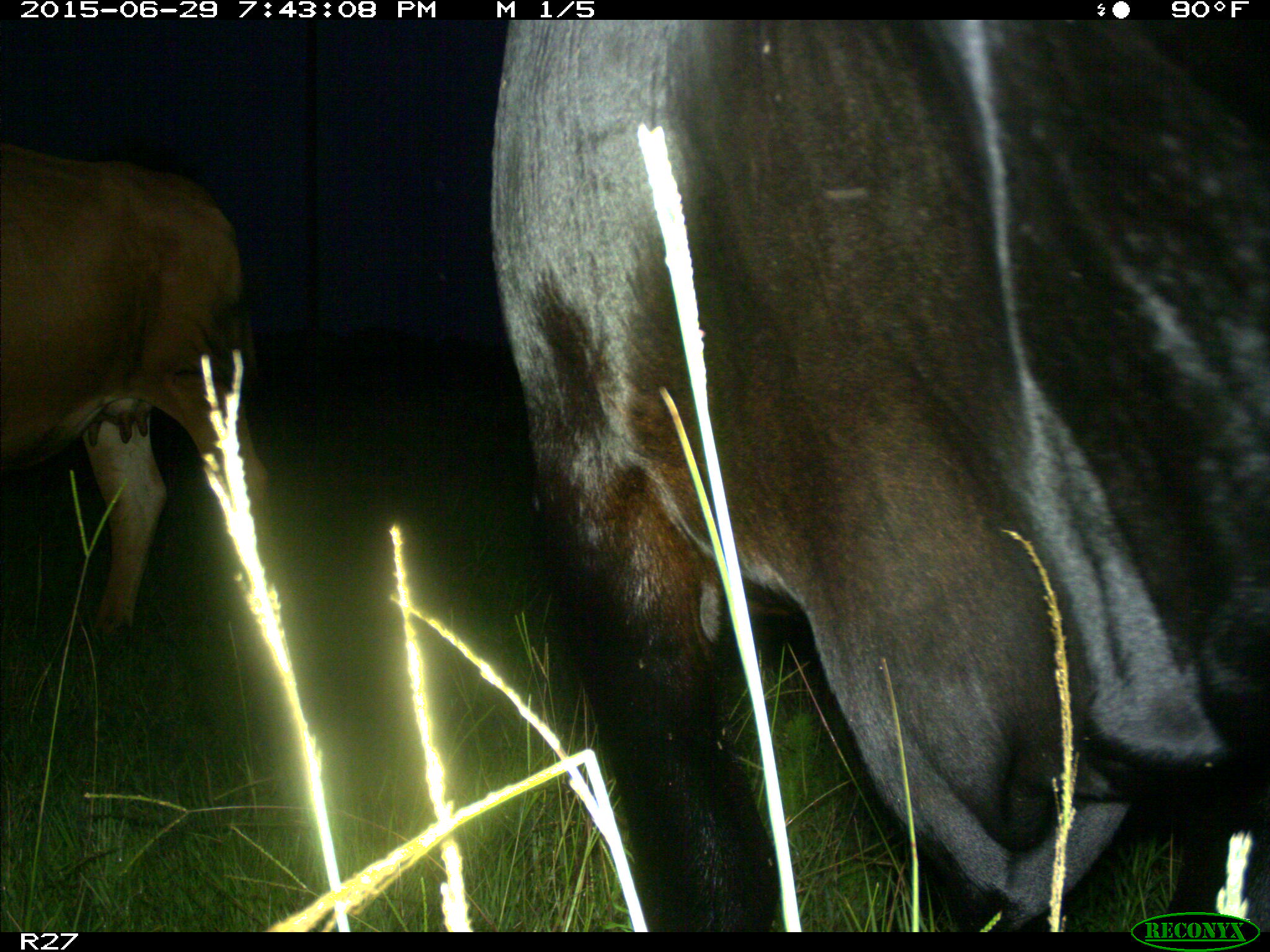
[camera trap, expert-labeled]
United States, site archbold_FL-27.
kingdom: Animalia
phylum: Chordata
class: Mammalia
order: Artiodactyla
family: Bovidae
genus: Bos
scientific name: Bos taurus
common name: domestic cow